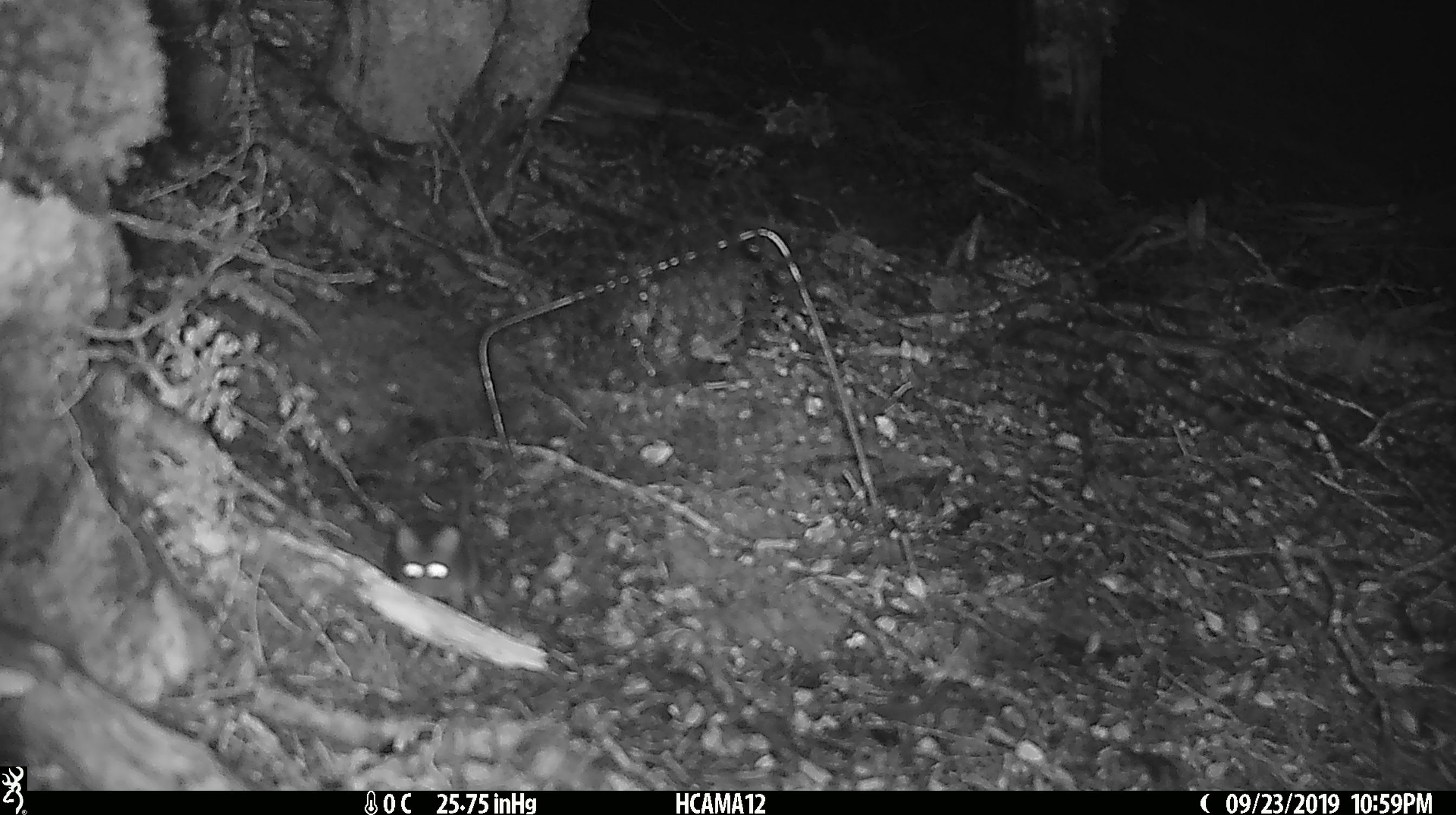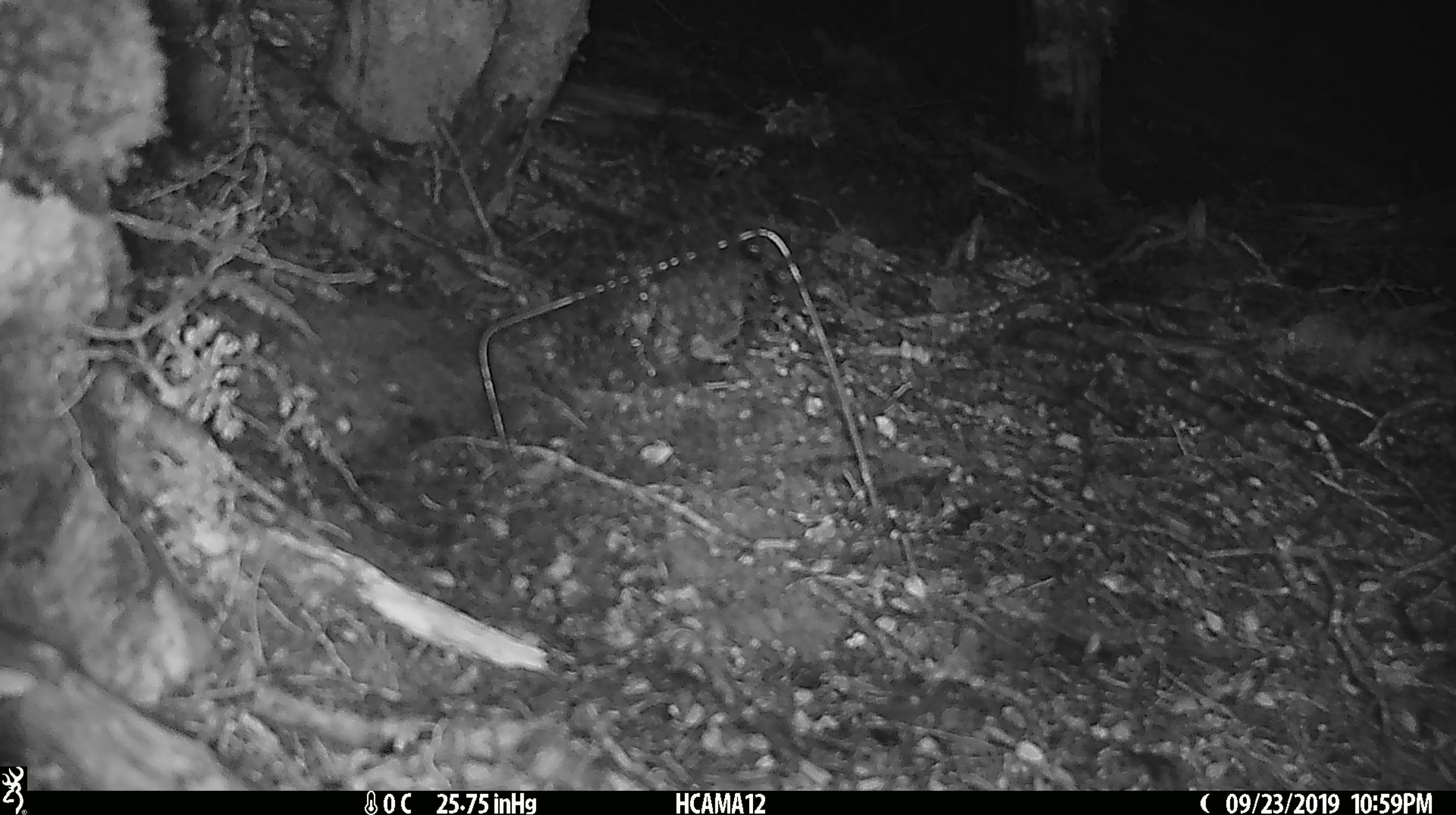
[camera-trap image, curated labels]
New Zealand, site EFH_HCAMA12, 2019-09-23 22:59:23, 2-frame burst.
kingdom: Animalia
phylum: Chordata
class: Mammalia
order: Rodentia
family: Muridae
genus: Mus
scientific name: Mus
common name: mouse